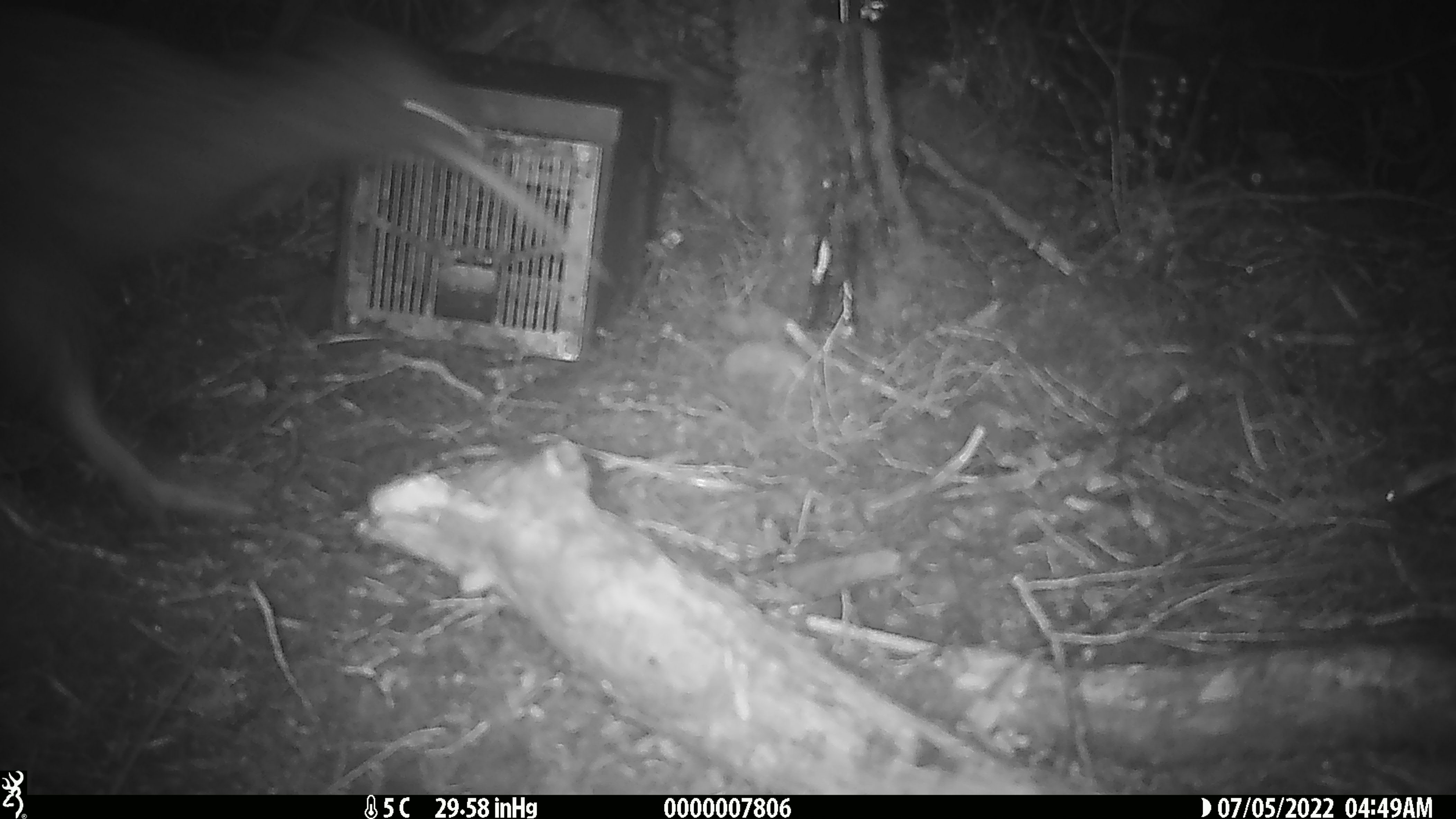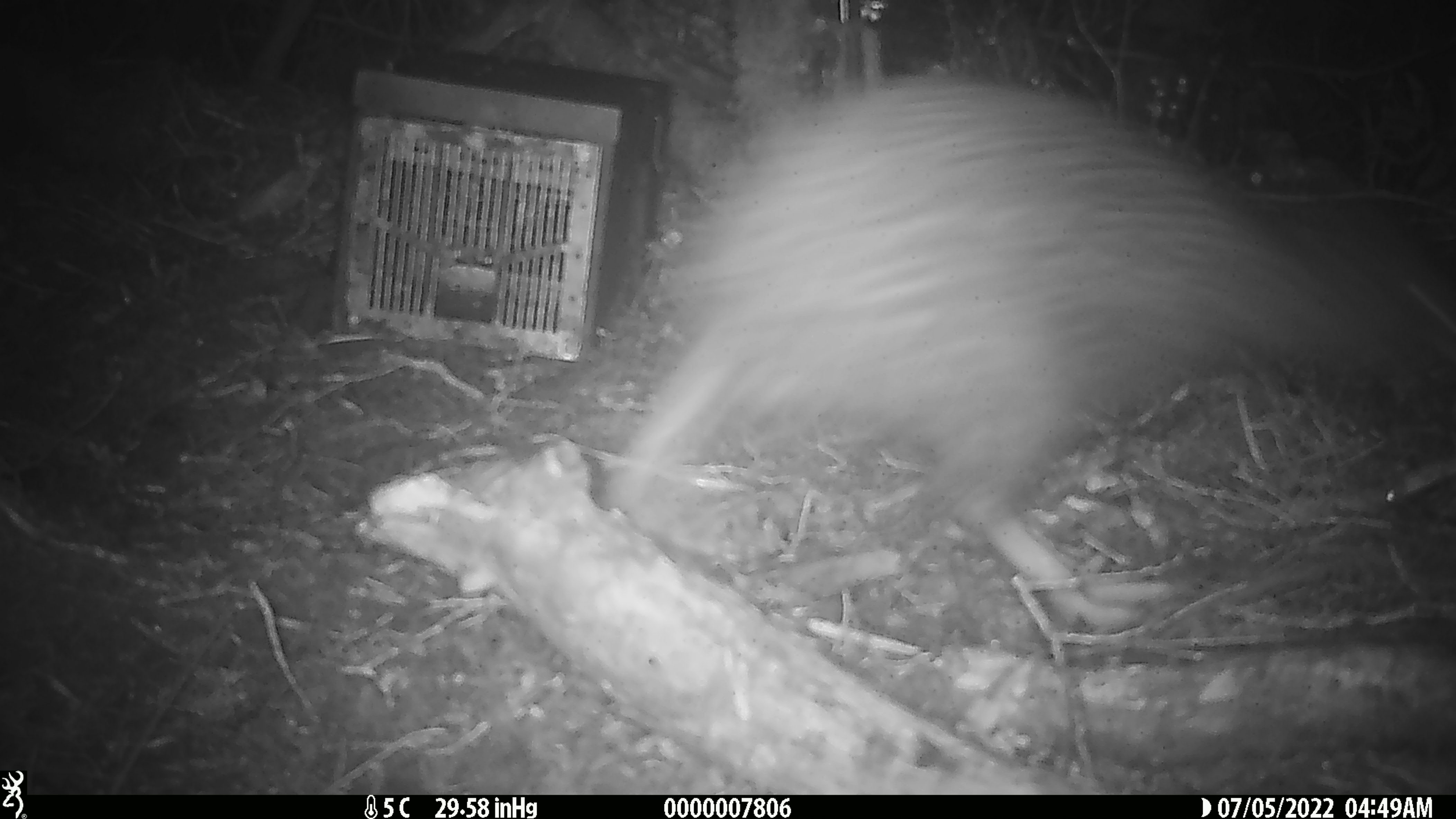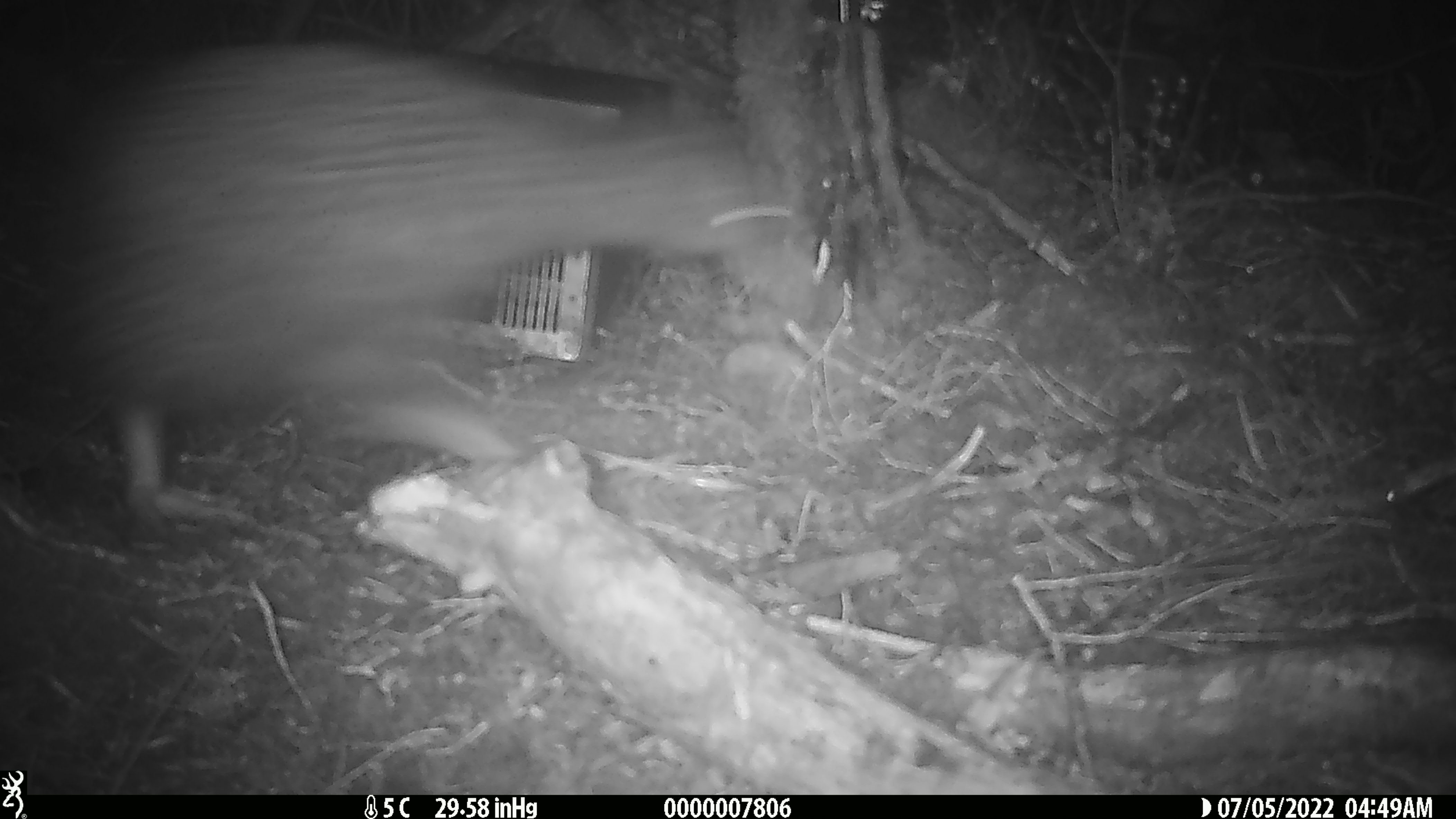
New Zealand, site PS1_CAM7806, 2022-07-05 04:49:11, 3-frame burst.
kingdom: Animalia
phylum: Chordata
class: Aves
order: Apterygiformes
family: Apterygidae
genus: Apteryx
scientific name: Apteryx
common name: kiwi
Kiwi (Apteryx).